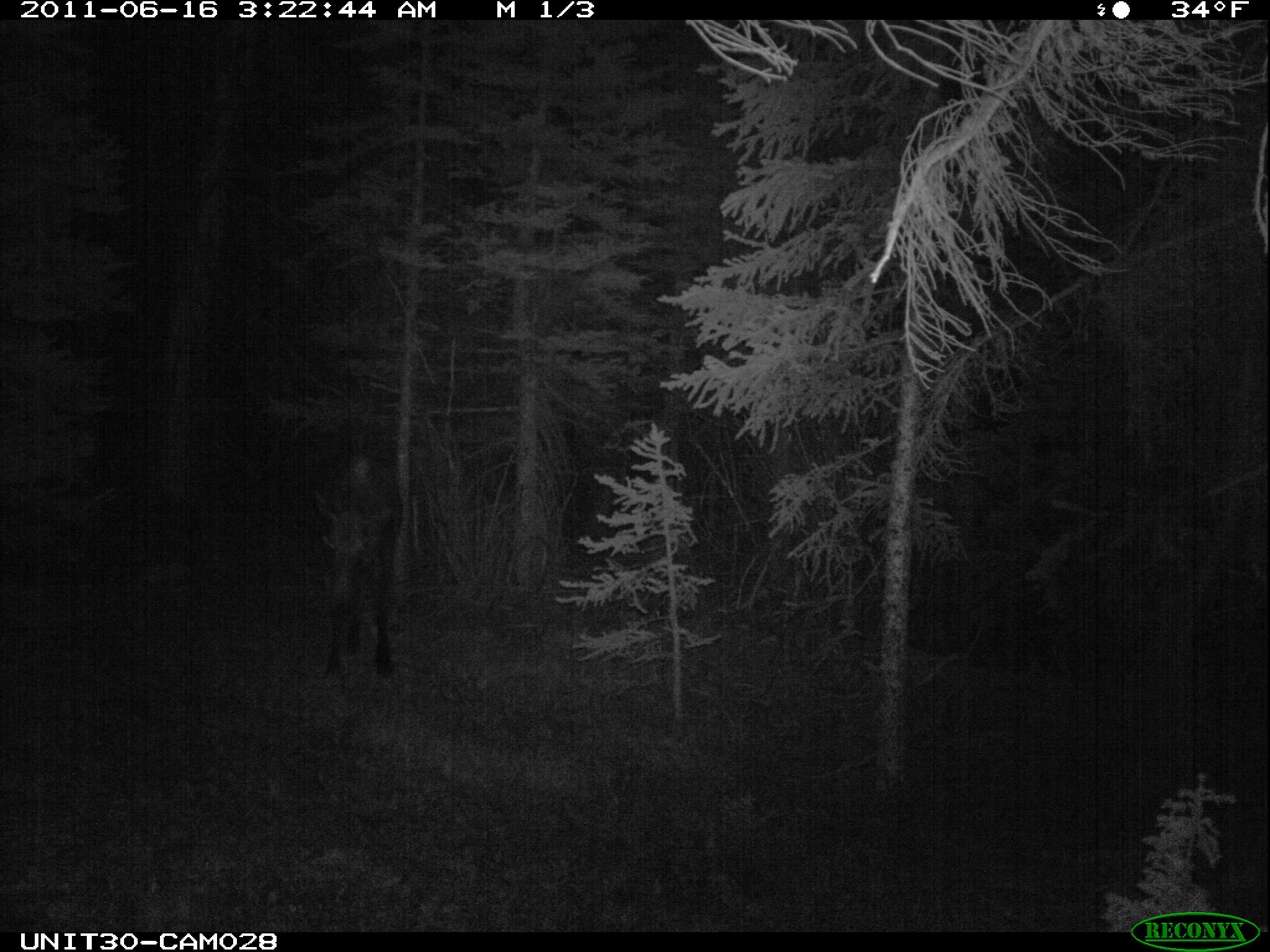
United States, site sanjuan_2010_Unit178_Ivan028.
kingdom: Animalia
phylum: Chordata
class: Mammalia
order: Artiodactyla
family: Cervidae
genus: Alces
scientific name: Alces alces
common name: moose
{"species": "Alces alces (moose)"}